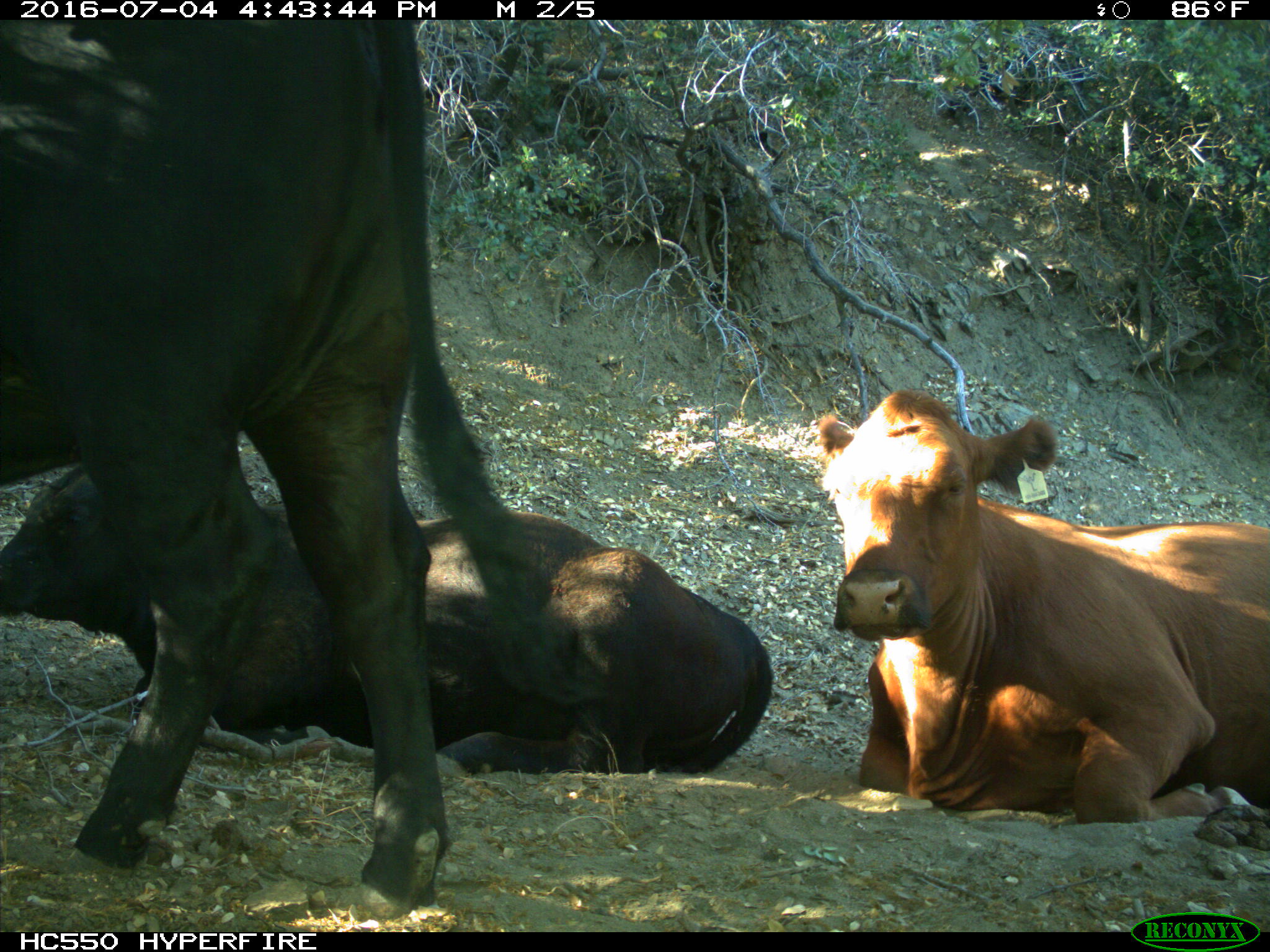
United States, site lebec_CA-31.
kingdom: Animalia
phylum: Chordata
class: Mammalia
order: Artiodactyla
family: Bovidae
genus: Bos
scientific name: Bos taurus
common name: domestic cow